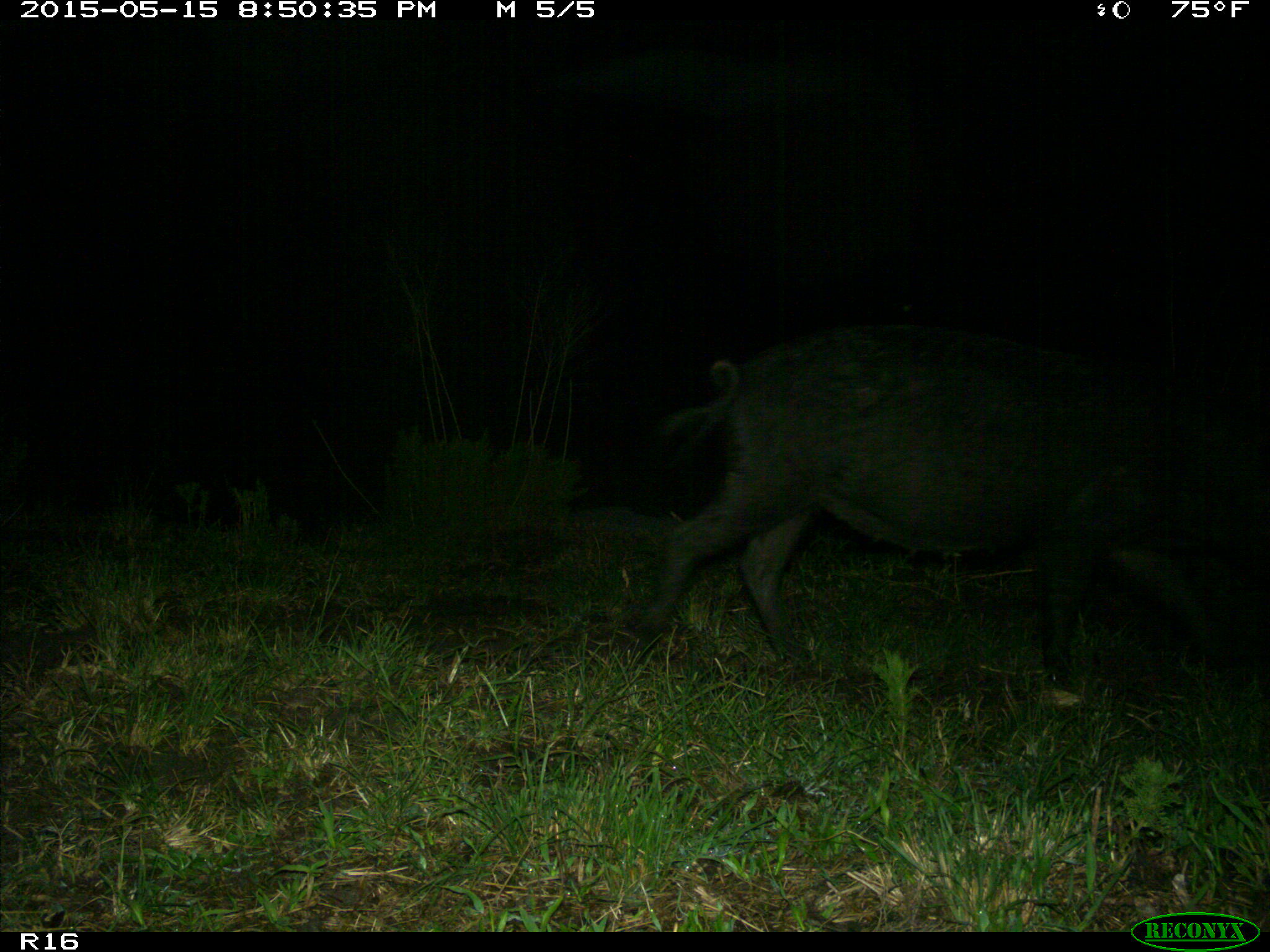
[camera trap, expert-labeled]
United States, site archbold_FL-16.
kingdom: Animalia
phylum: Chordata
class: Mammalia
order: Artiodactyla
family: Suidae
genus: Sus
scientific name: Sus scrofa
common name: wild boar